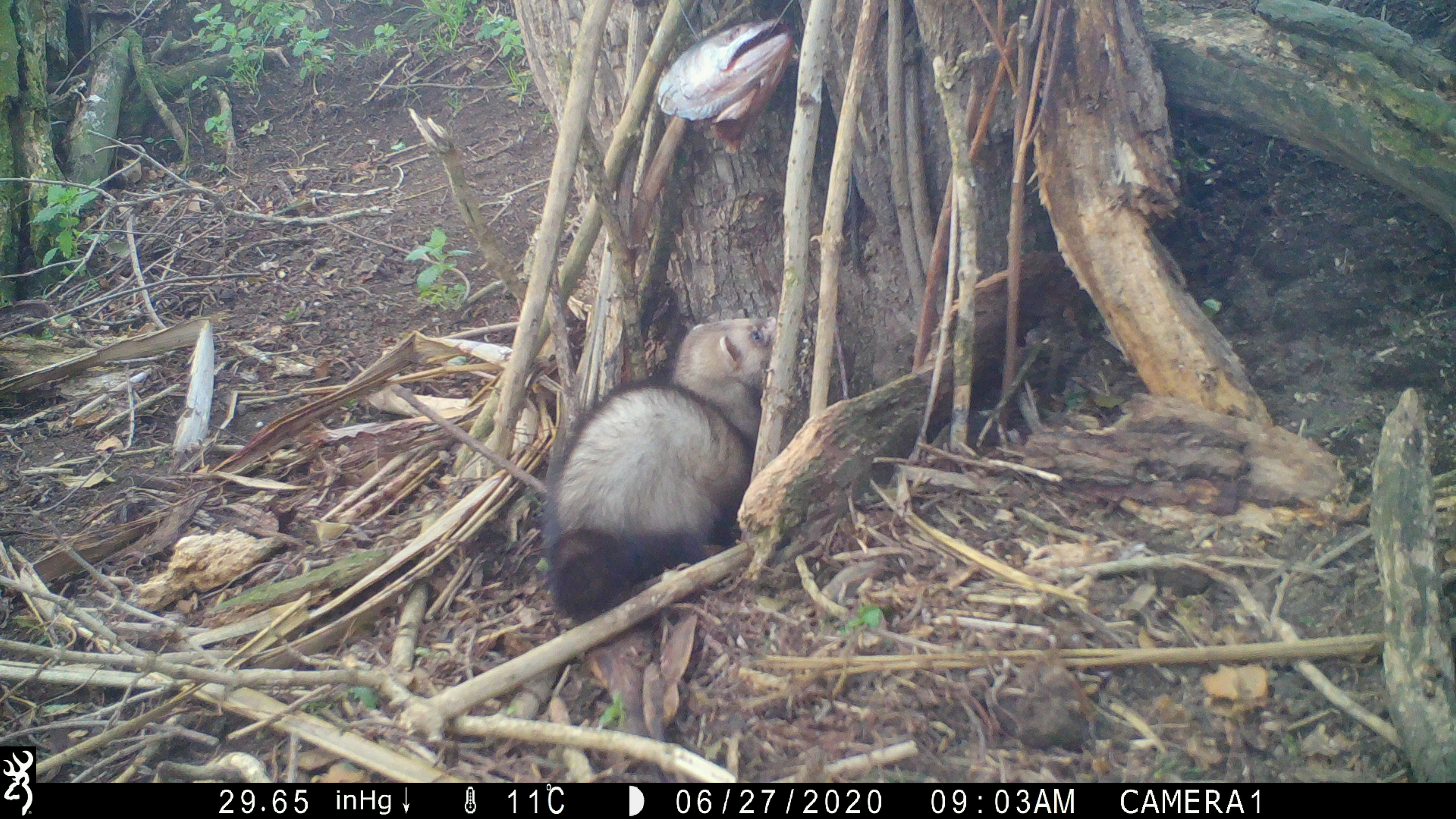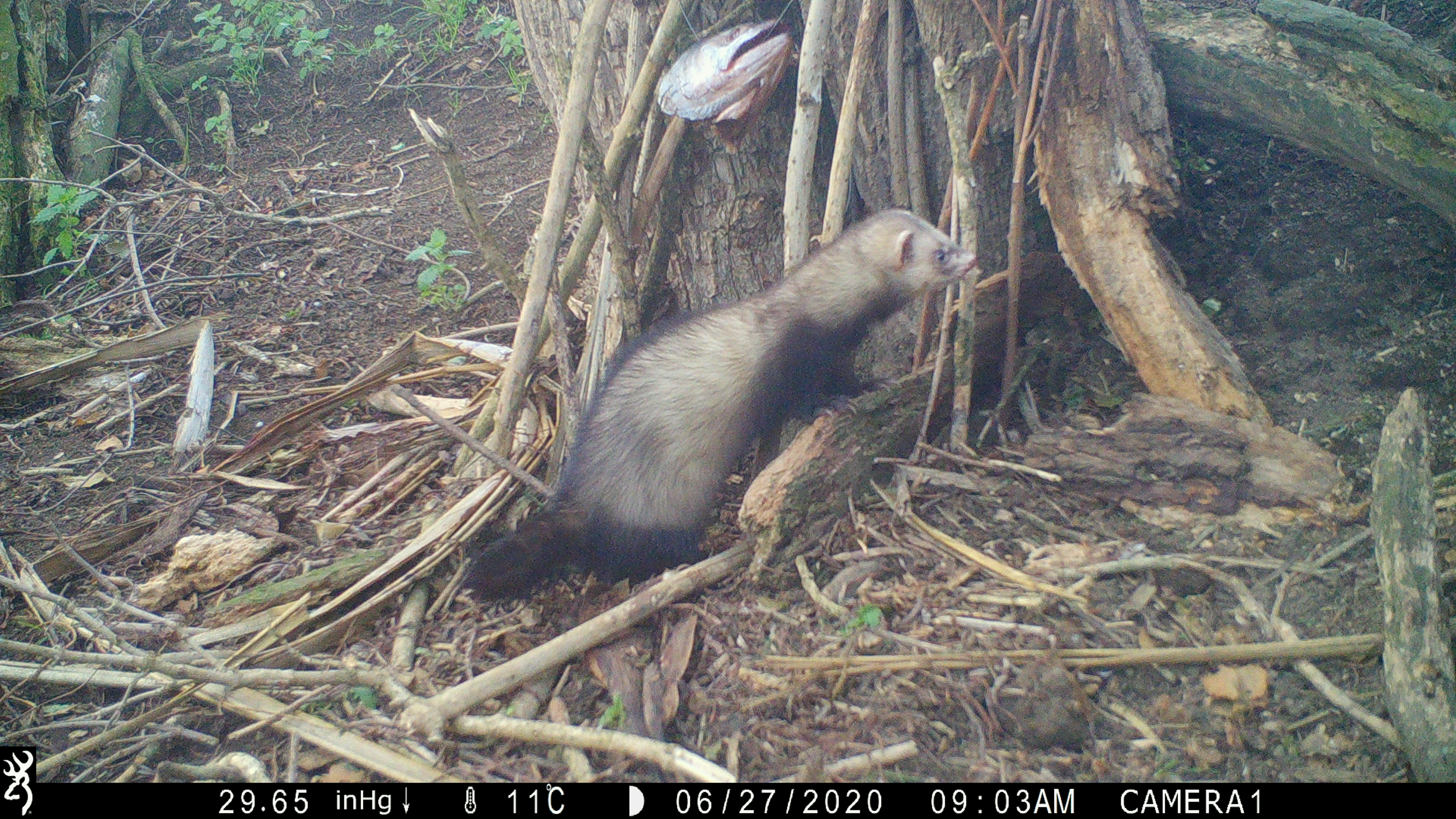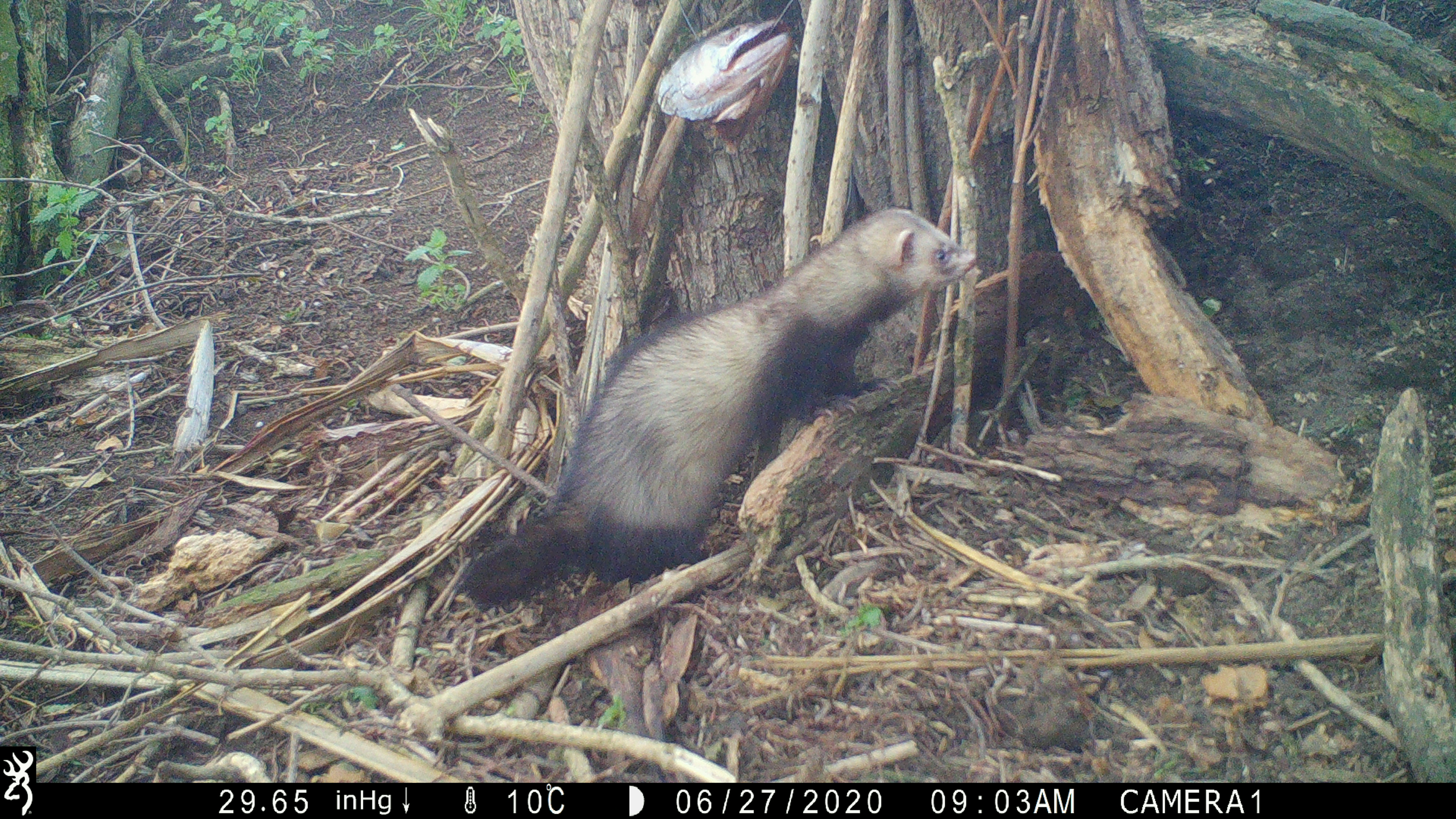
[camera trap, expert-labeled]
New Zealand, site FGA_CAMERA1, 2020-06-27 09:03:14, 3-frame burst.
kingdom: Animalia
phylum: Chordata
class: Mammalia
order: Carnivora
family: Mustelidae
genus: Mustela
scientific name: Mustela furo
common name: ferret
Ferret (Mustela furo).